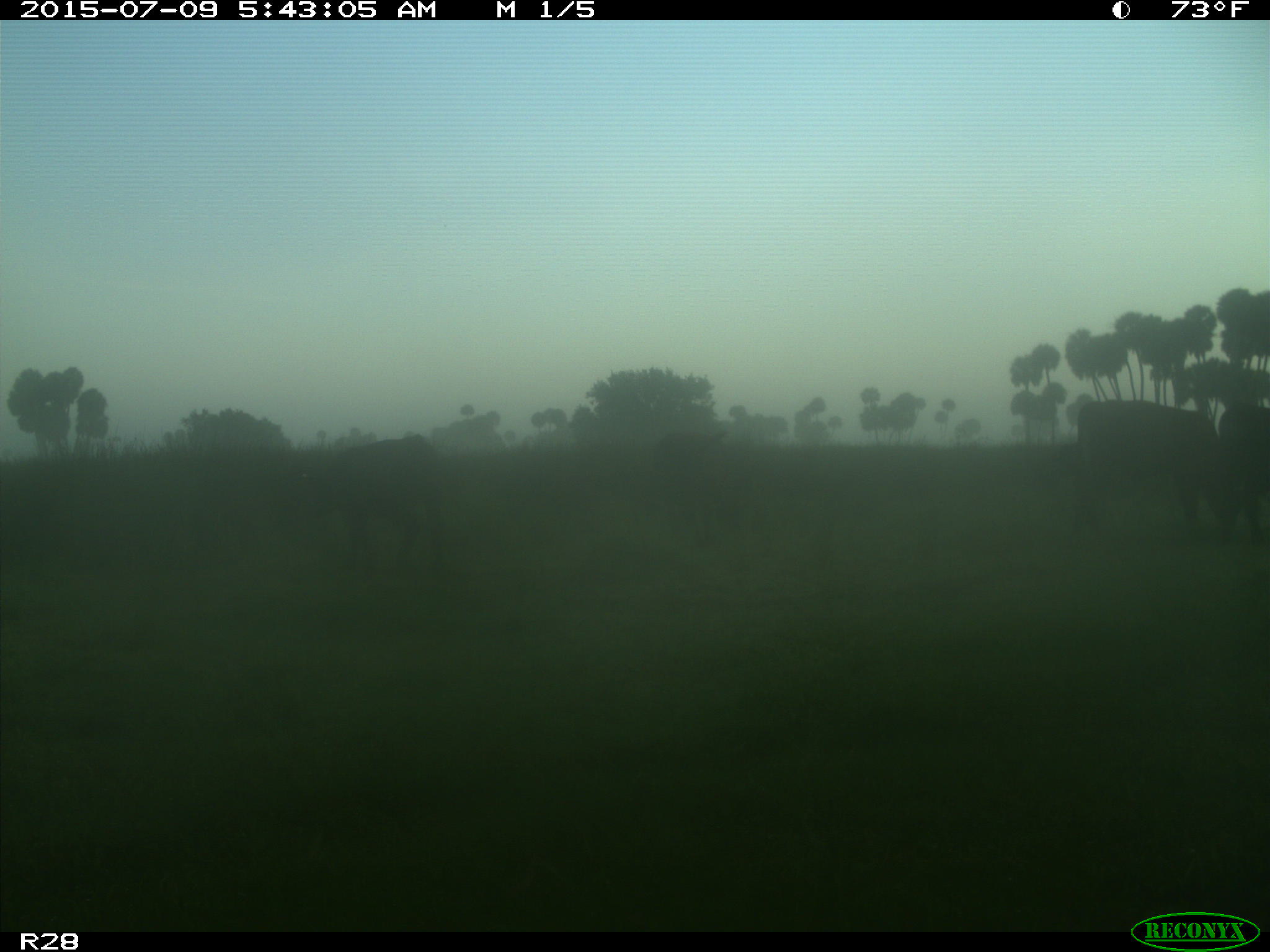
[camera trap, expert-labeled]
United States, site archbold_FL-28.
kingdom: Animalia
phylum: Chordata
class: Mammalia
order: Artiodactyla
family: Bovidae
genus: Bos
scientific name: Bos taurus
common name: domestic cow